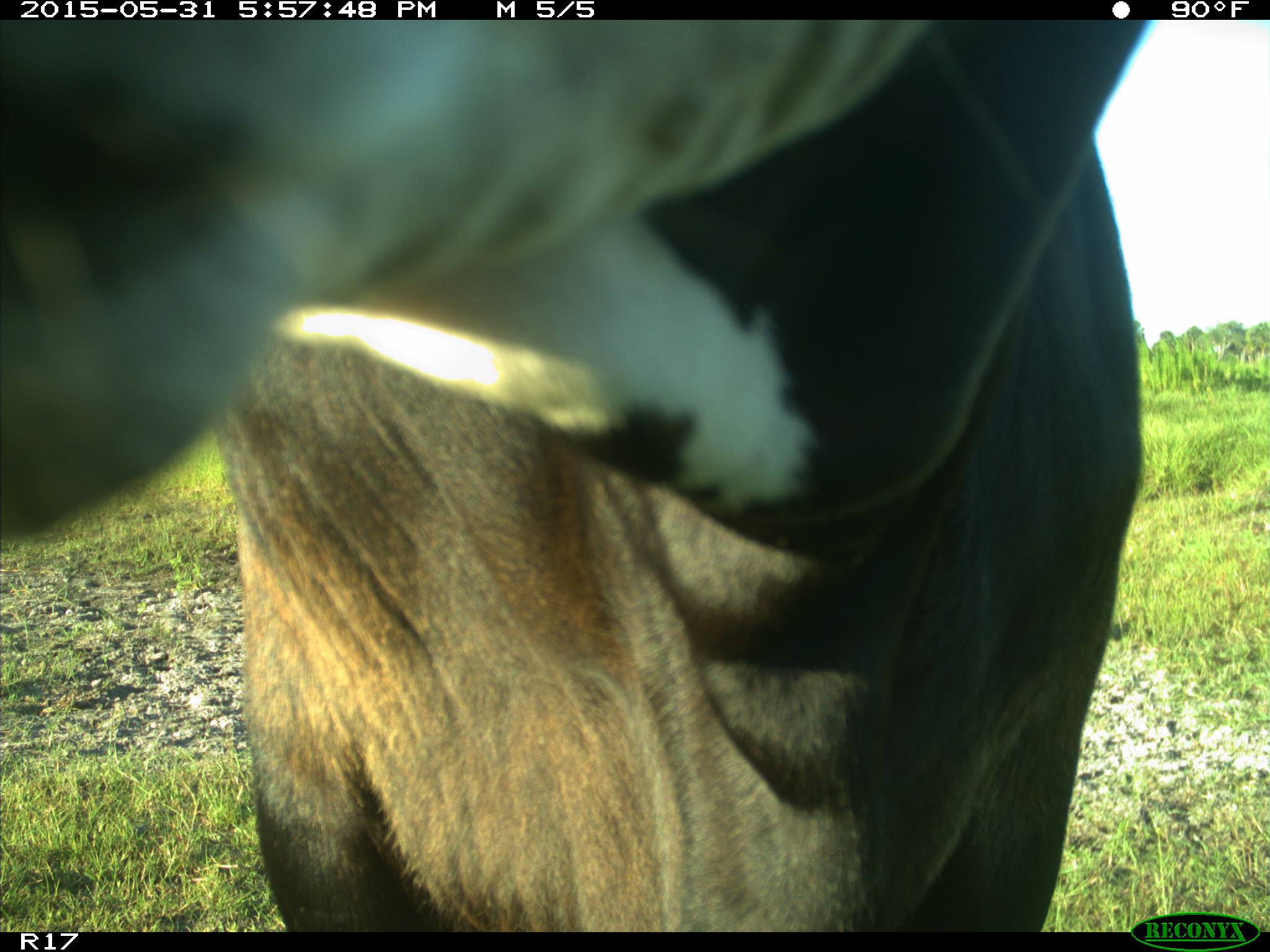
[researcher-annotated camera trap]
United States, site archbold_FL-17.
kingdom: Animalia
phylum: Chordata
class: Mammalia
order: Artiodactyla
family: Bovidae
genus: Bos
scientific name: Bos taurus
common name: domestic cow